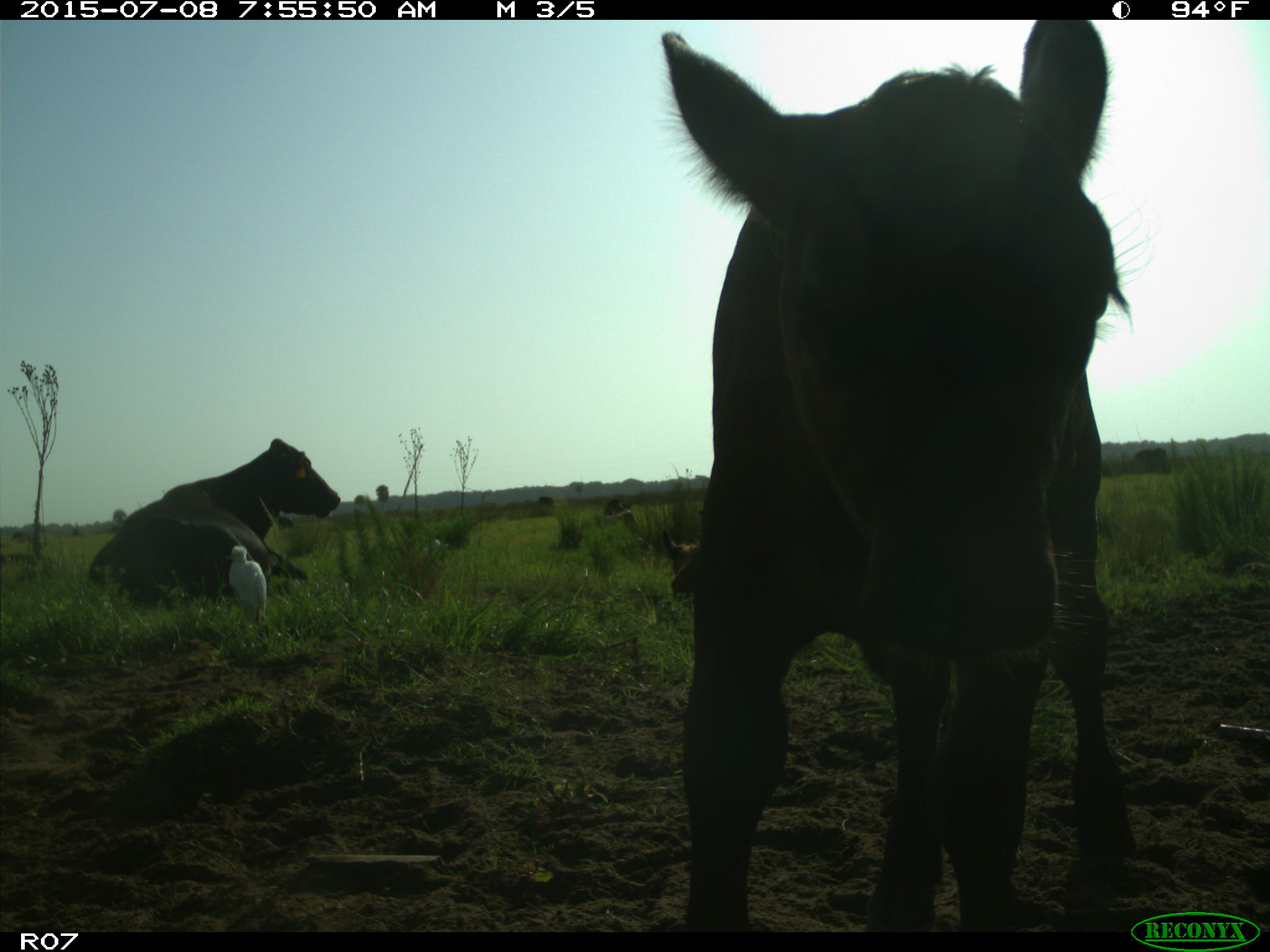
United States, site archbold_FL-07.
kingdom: Animalia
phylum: Chordata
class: Mammalia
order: Artiodactyla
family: Bovidae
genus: Bos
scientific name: Bos taurus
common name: domestic cow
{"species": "Bos taurus (domestic cow)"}